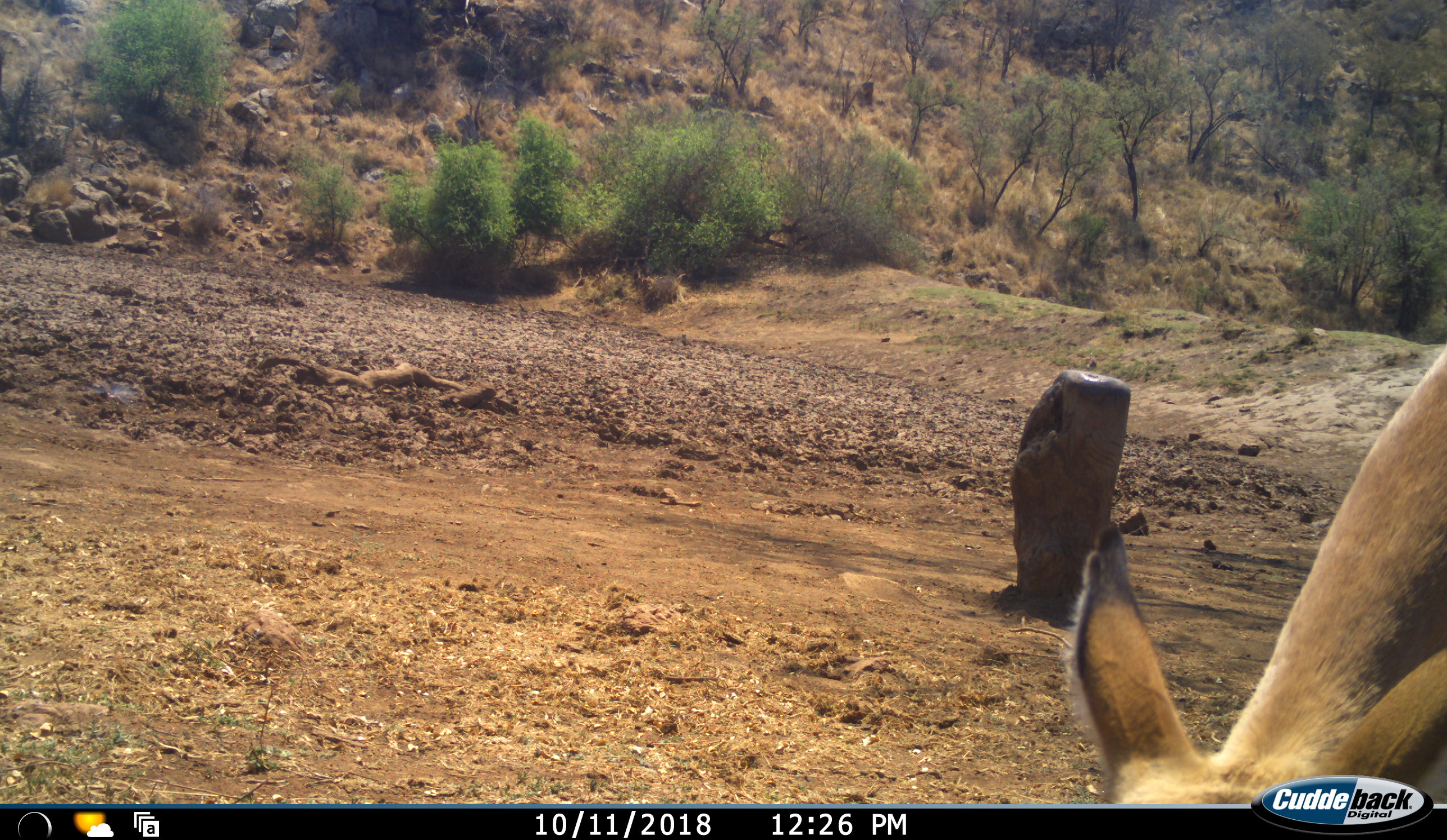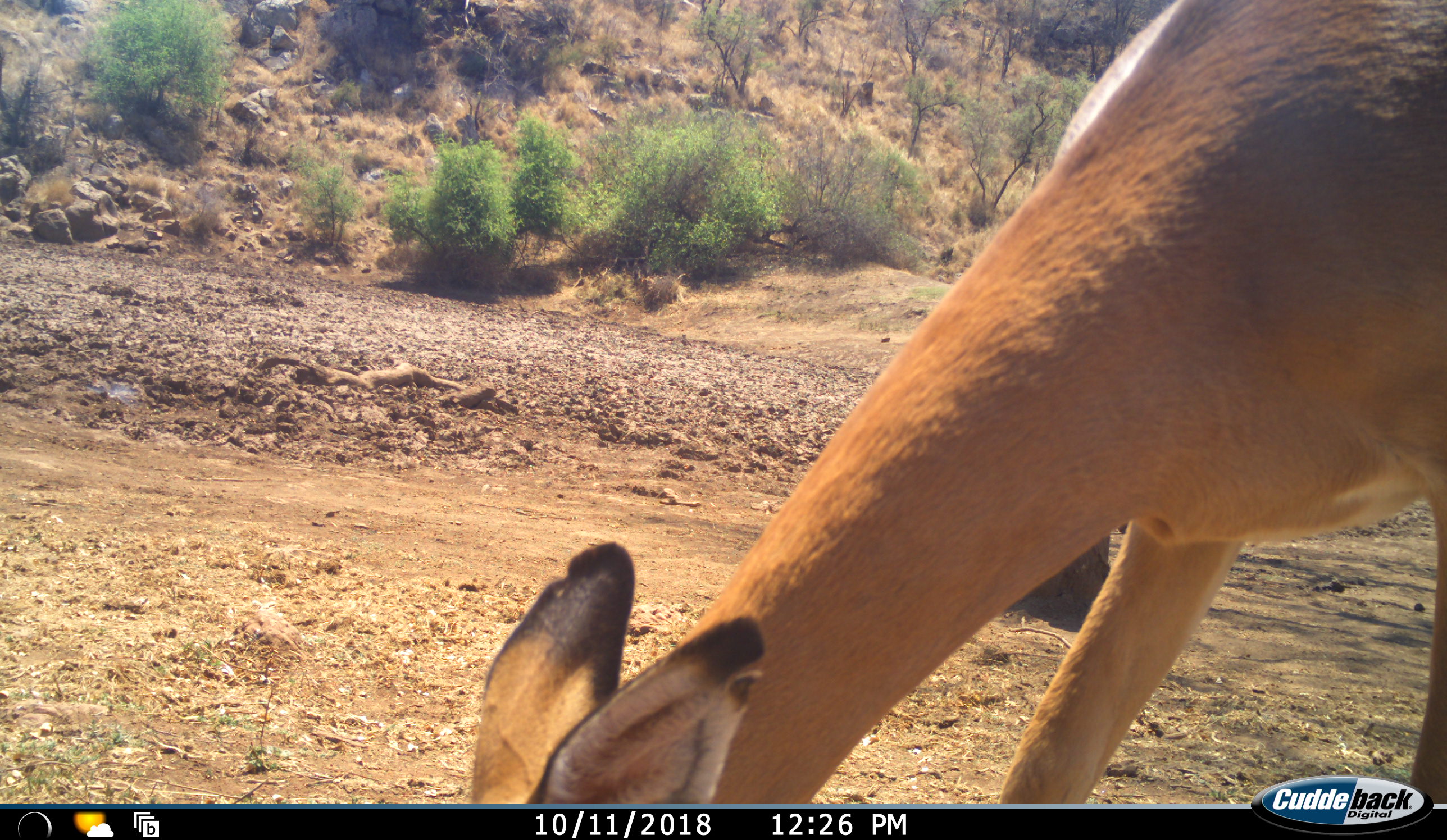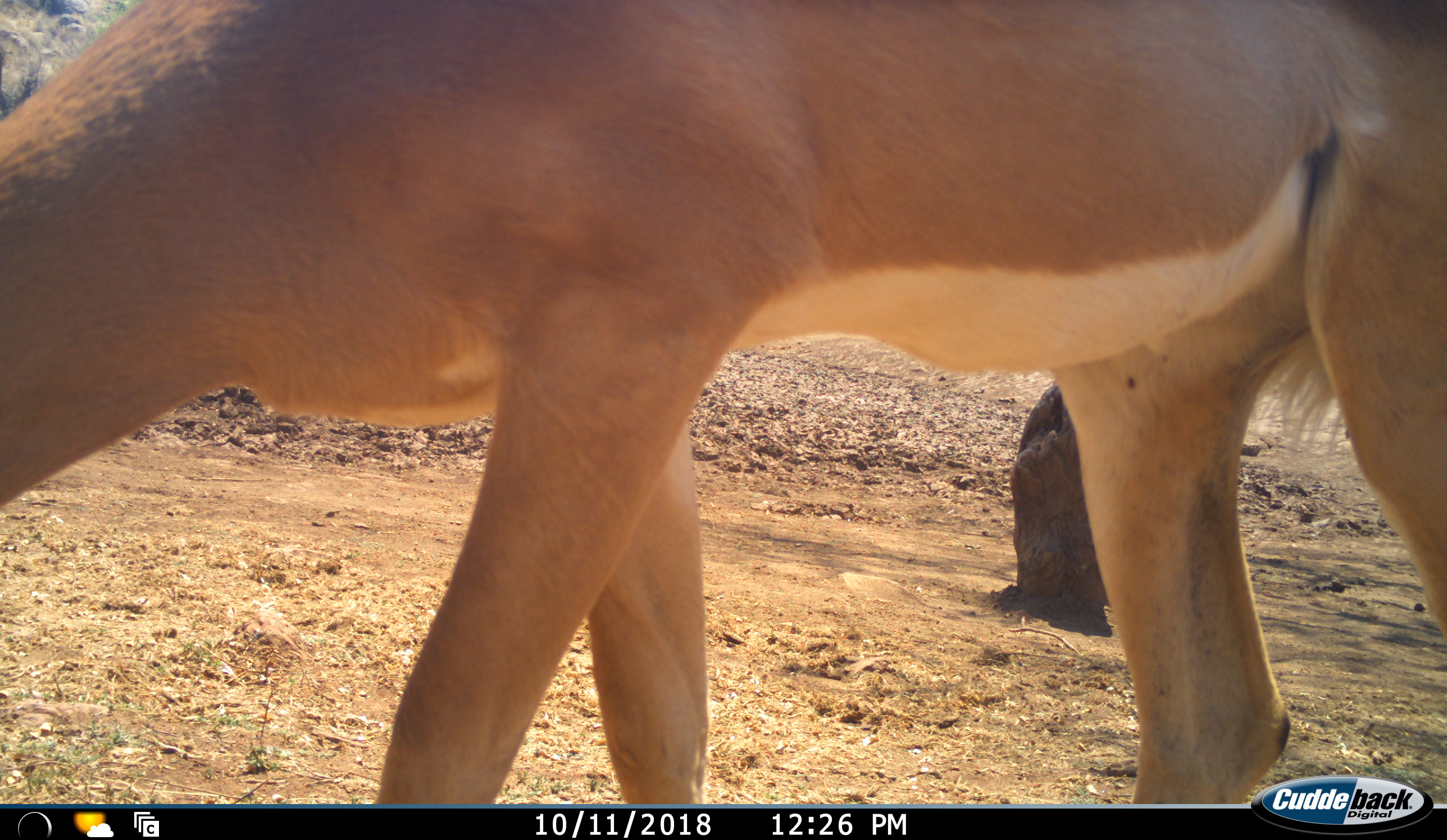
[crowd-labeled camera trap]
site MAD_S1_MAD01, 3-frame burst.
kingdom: Animalia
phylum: Chordata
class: Mammalia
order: Artiodactyla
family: Bovidae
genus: Aepyceros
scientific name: Aepyceros melampus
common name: impala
Impala (Aepyceros melampus), count 1. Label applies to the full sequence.